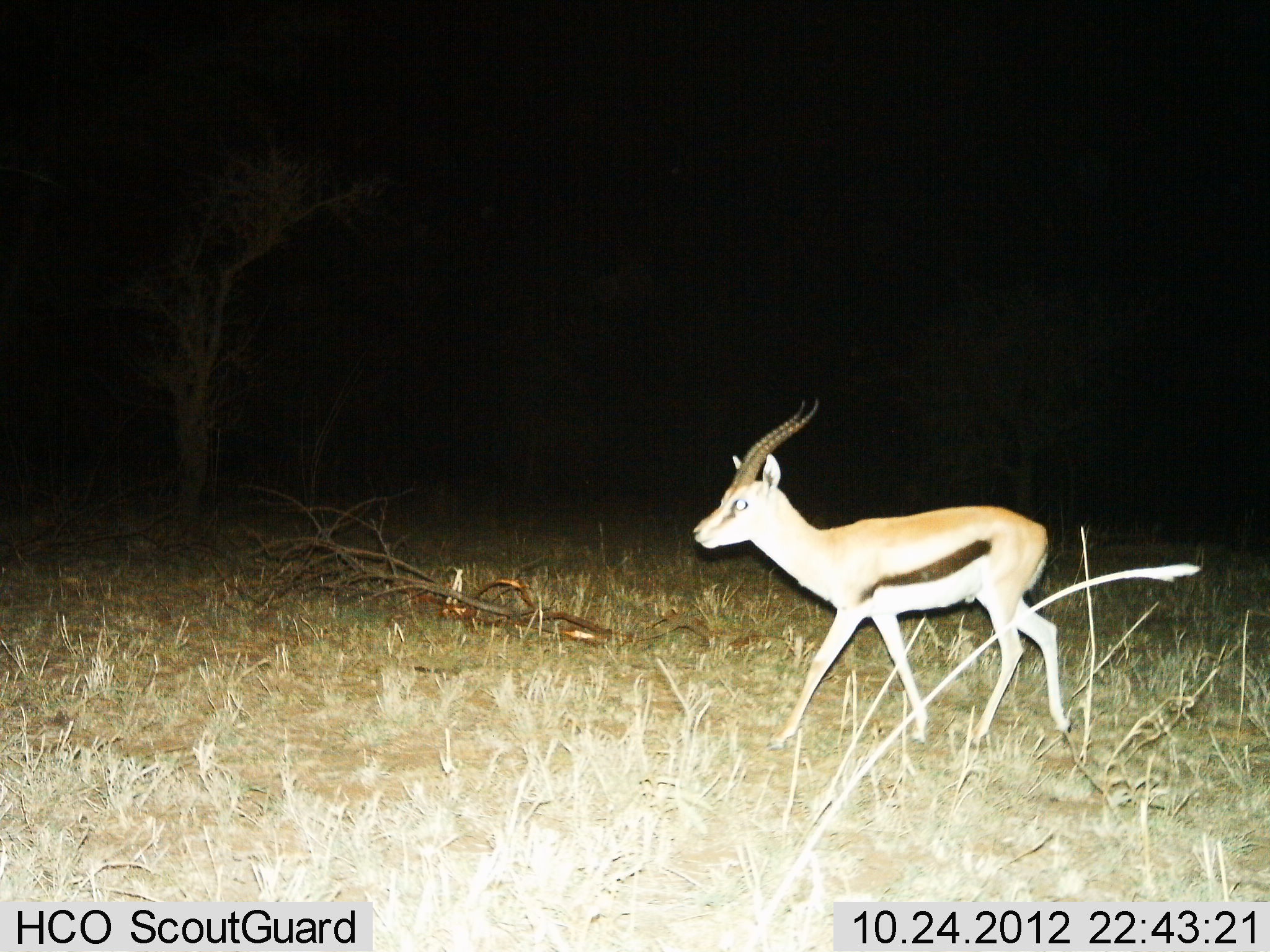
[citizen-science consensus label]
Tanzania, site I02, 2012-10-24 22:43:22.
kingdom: Animalia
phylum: Chordata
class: Mammalia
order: Artiodactyla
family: Bovidae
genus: Eudorcas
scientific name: Eudorcas thomsonii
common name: thomson's gazelle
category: gazellethomsons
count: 1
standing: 10%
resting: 0%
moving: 90%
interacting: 0%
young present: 0%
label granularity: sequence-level